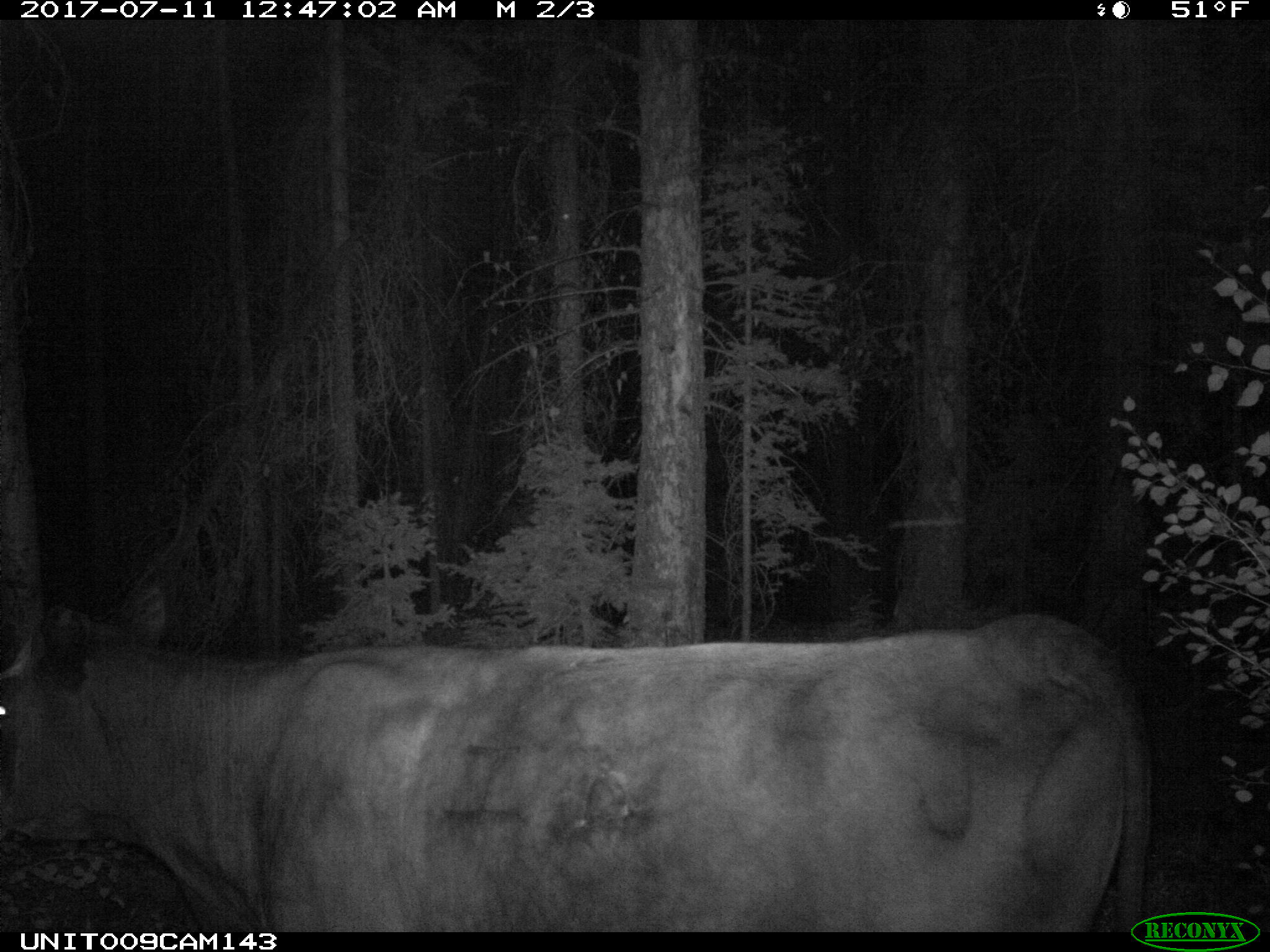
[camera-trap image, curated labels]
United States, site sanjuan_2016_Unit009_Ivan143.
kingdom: Animalia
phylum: Chordata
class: Mammalia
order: Artiodactyla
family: Bovidae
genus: Bos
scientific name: Bos taurus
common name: domestic cow